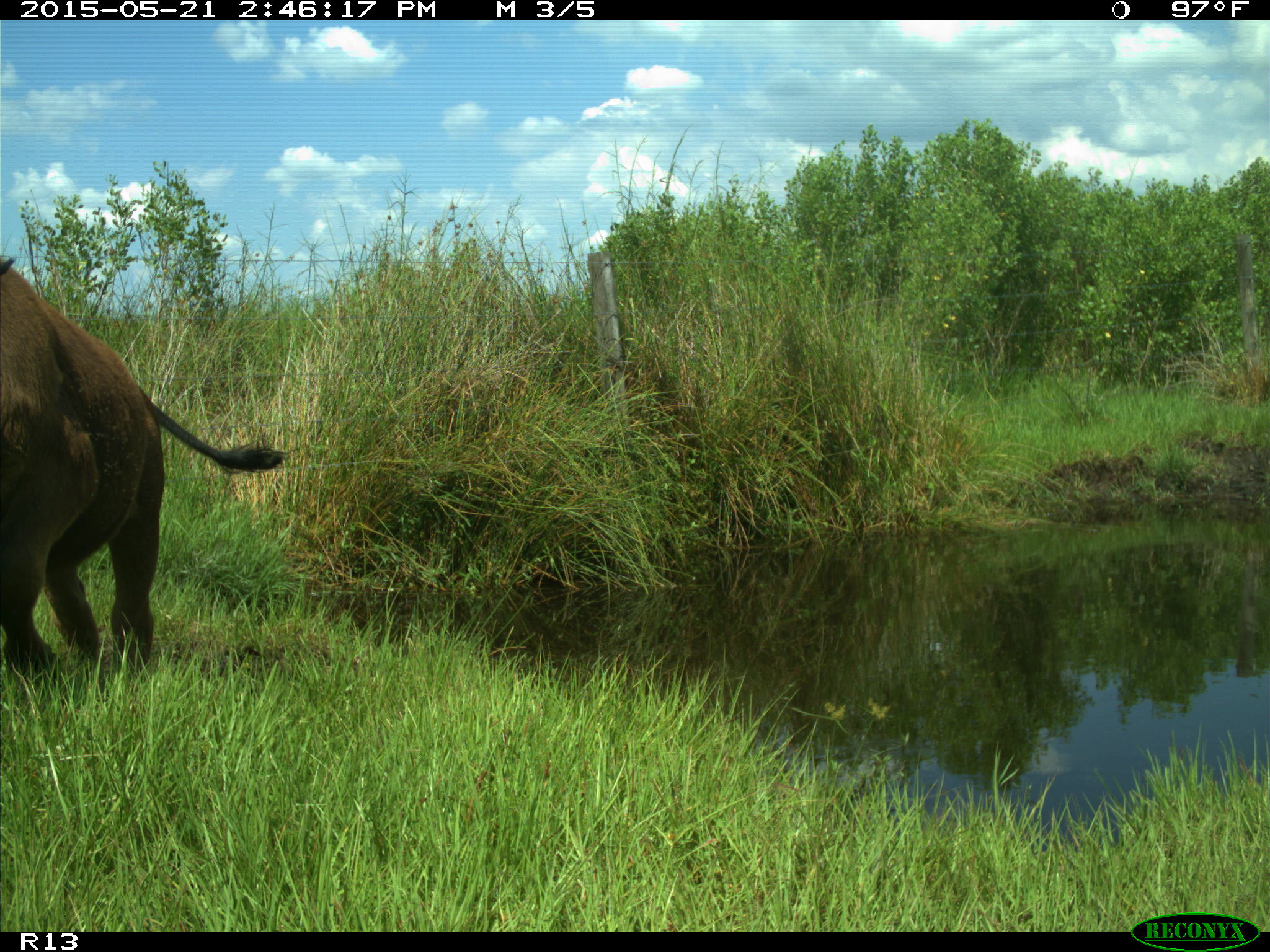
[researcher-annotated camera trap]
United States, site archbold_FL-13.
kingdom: Animalia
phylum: Chordata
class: Mammalia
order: Artiodactyla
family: Bovidae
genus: Bos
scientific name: Bos taurus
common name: domestic cow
Bos taurus (domestic cow).